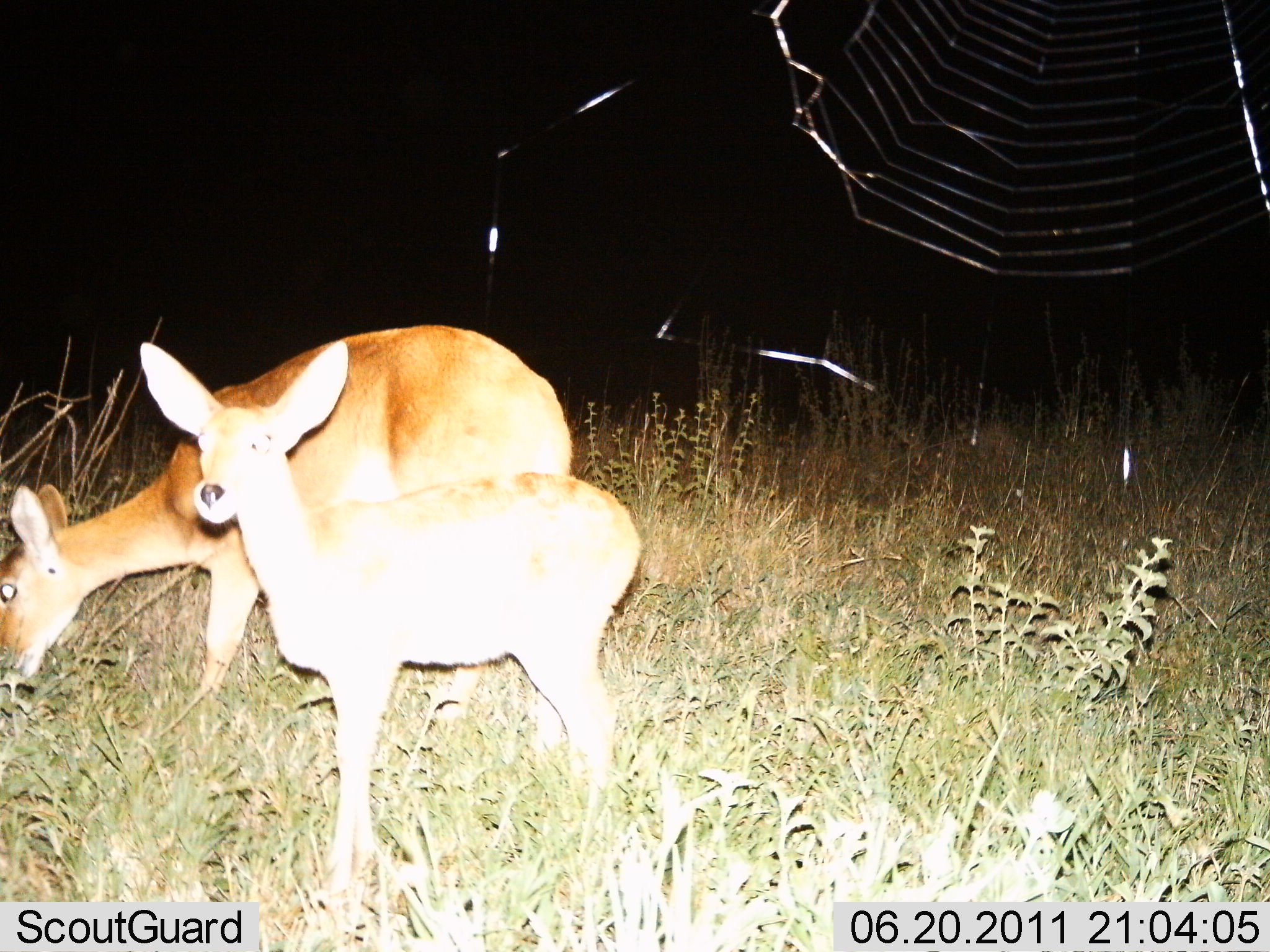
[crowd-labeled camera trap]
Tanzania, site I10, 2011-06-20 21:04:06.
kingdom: Animalia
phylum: Chordata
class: Mammalia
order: Artiodactyla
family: Bovidae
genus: Redunca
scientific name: Redunca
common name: reedbuck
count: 2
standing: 64%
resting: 0%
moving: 0%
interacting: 7%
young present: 36%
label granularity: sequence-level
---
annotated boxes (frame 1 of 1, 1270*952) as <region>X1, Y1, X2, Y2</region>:
animal: <region>138, 321, 574, 867</region>; <region>0, 328, 575, 704</region>